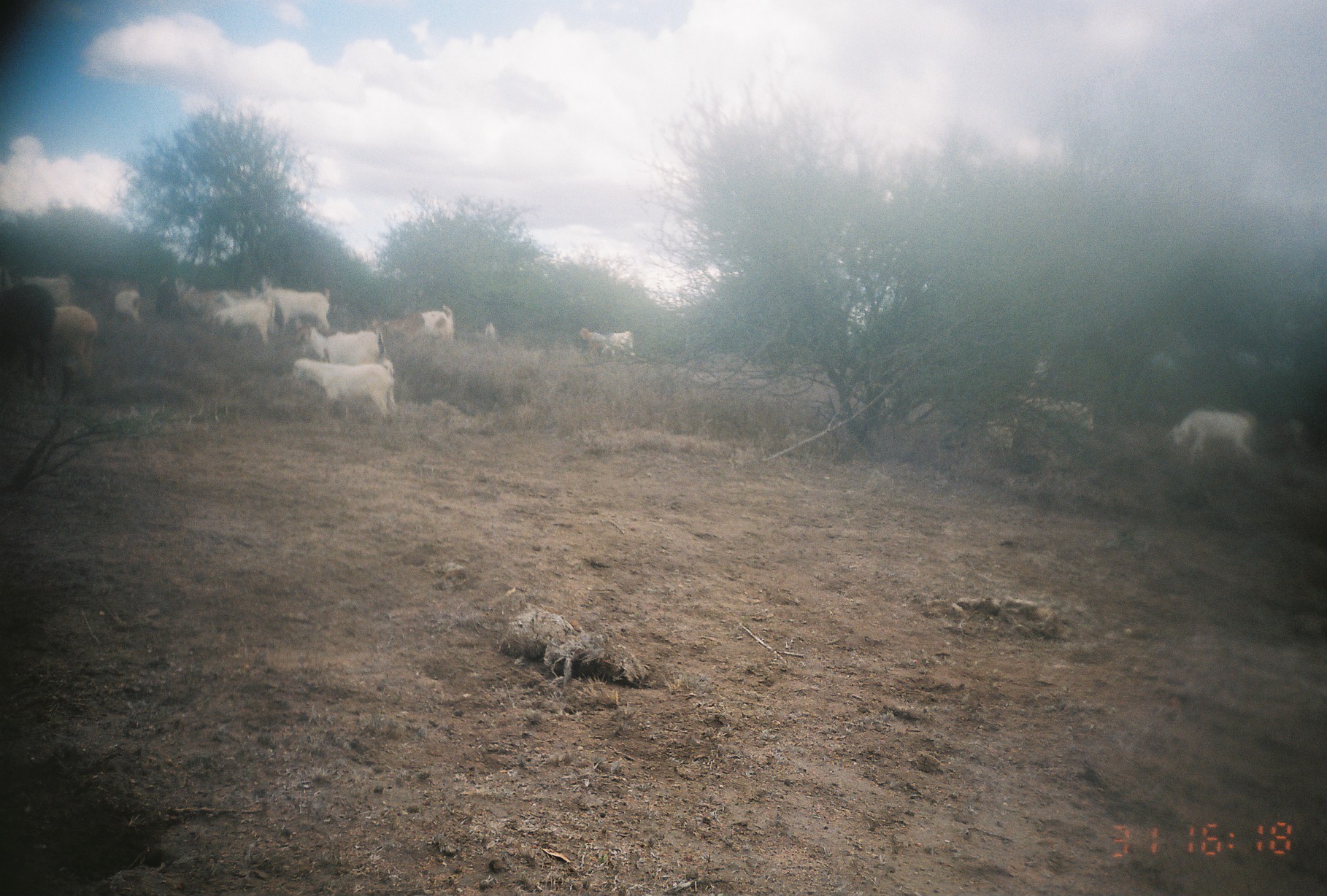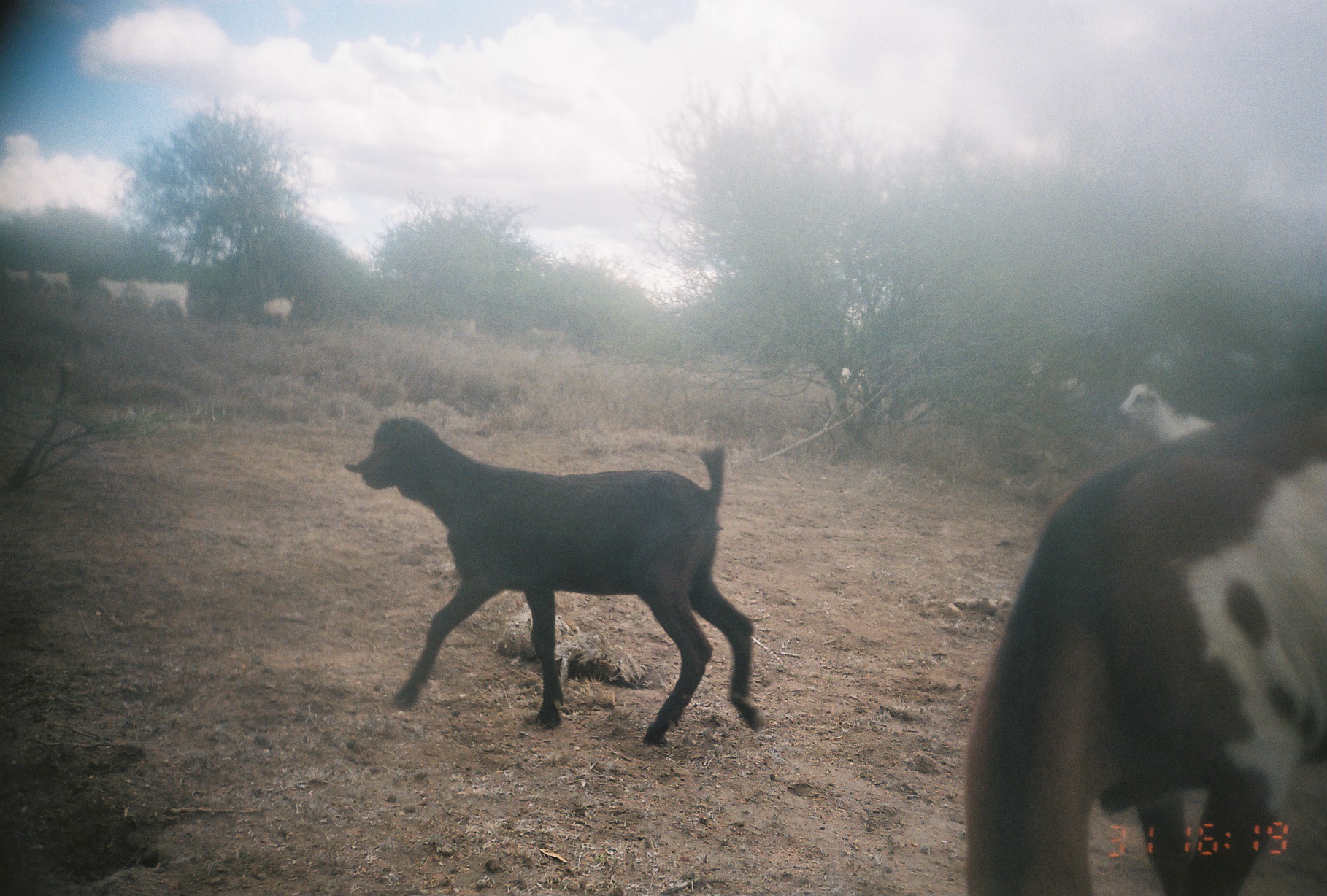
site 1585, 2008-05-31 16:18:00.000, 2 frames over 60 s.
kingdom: Animalia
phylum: Chordata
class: Mammalia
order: Artiodactyla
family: Bovidae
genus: Ovis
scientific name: Ovis aries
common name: domestic sheep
Ovis aries (domestic sheep), count 2.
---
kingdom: Animalia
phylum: Chordata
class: Mammalia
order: Artiodactyla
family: Bovidae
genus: Capra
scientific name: Capra aegagrus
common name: wild goat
Capra aegagrus (wild goat), count 7.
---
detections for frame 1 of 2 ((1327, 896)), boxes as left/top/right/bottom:
group: 0/261/1327/474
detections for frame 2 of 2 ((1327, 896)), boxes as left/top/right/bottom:
capra aegagrus: 964/395/1327/895; 342/416/768/748; 1117/382/1217/444; 132/279/189/321; 431/313/478/342; 260/296/296/330; 524/323/566/347; 34/270/71/297; 97/277/131/304; 3/269/32/287